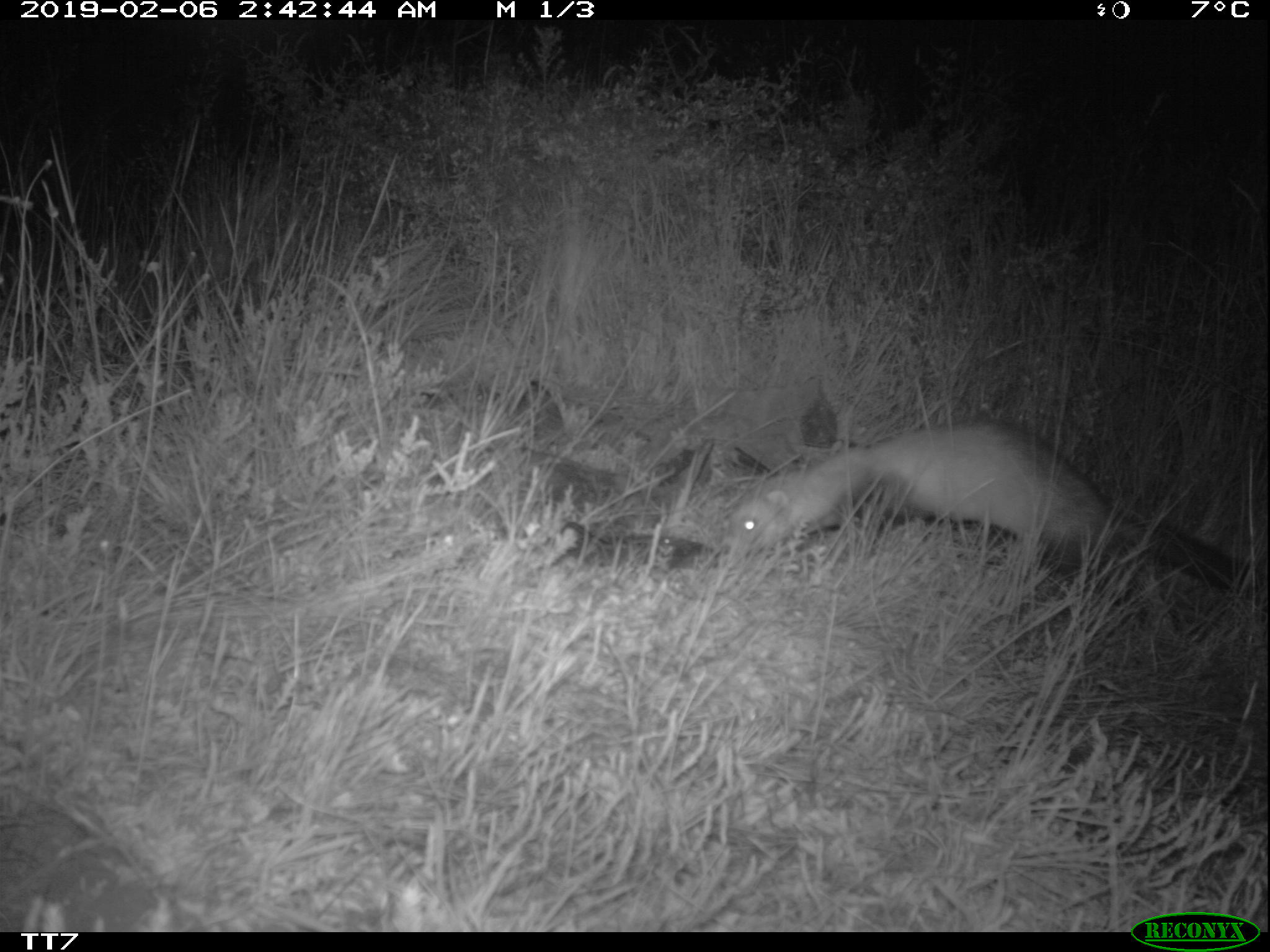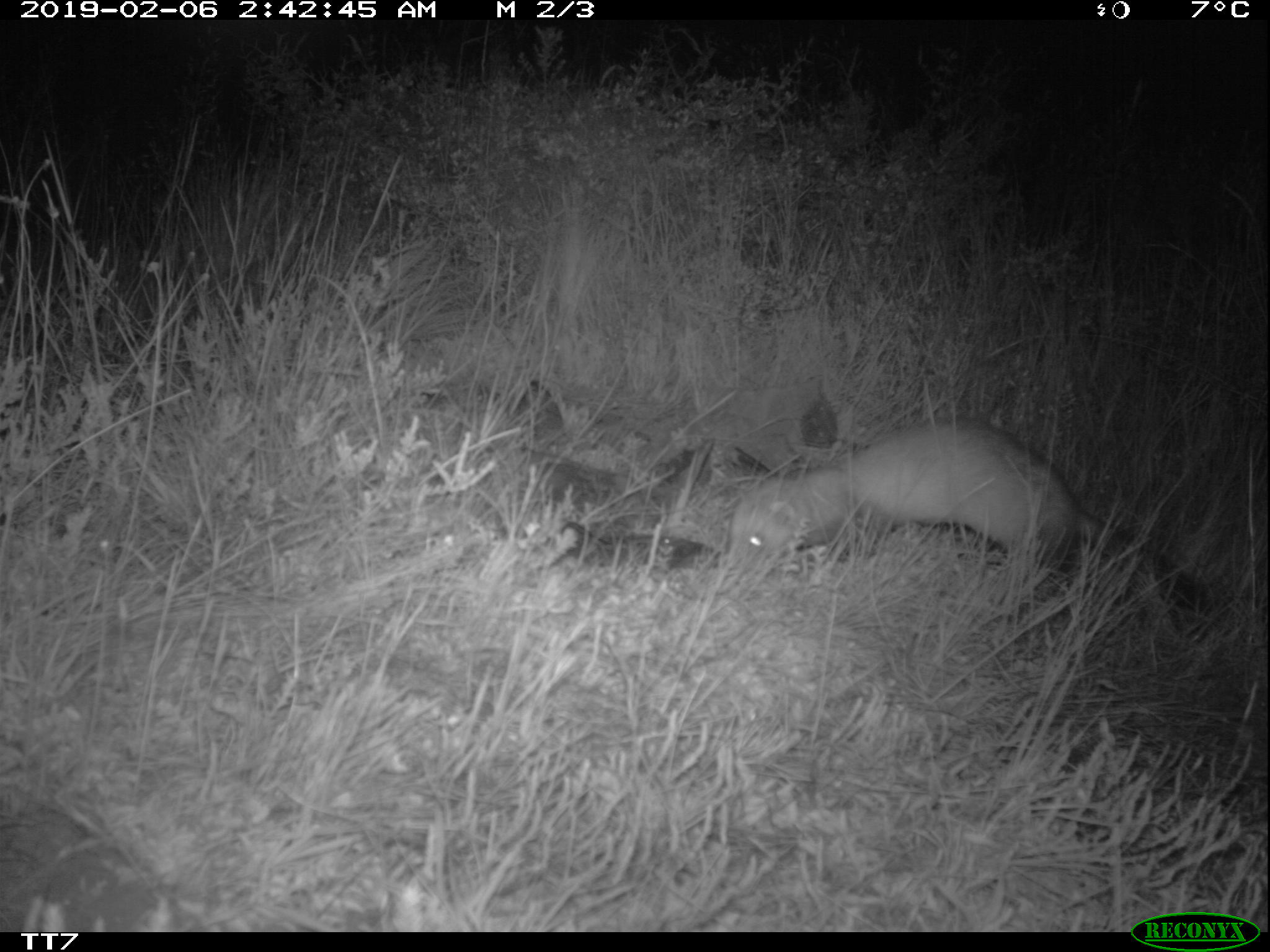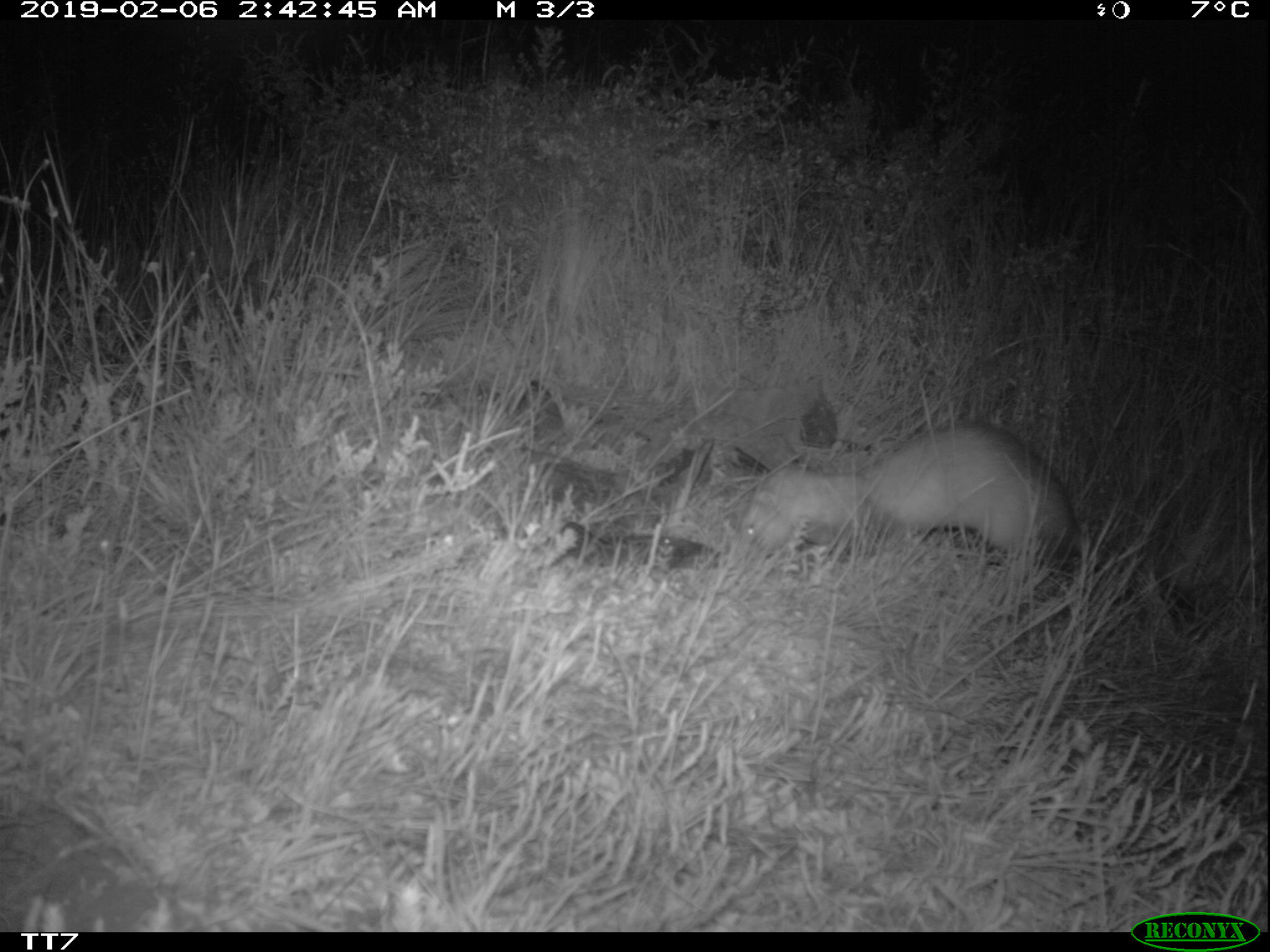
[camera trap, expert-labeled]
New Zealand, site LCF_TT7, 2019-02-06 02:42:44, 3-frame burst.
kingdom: Animalia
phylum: Chordata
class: Mammalia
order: Carnivora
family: Mustelidae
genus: Mustela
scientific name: Mustela furo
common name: ferret